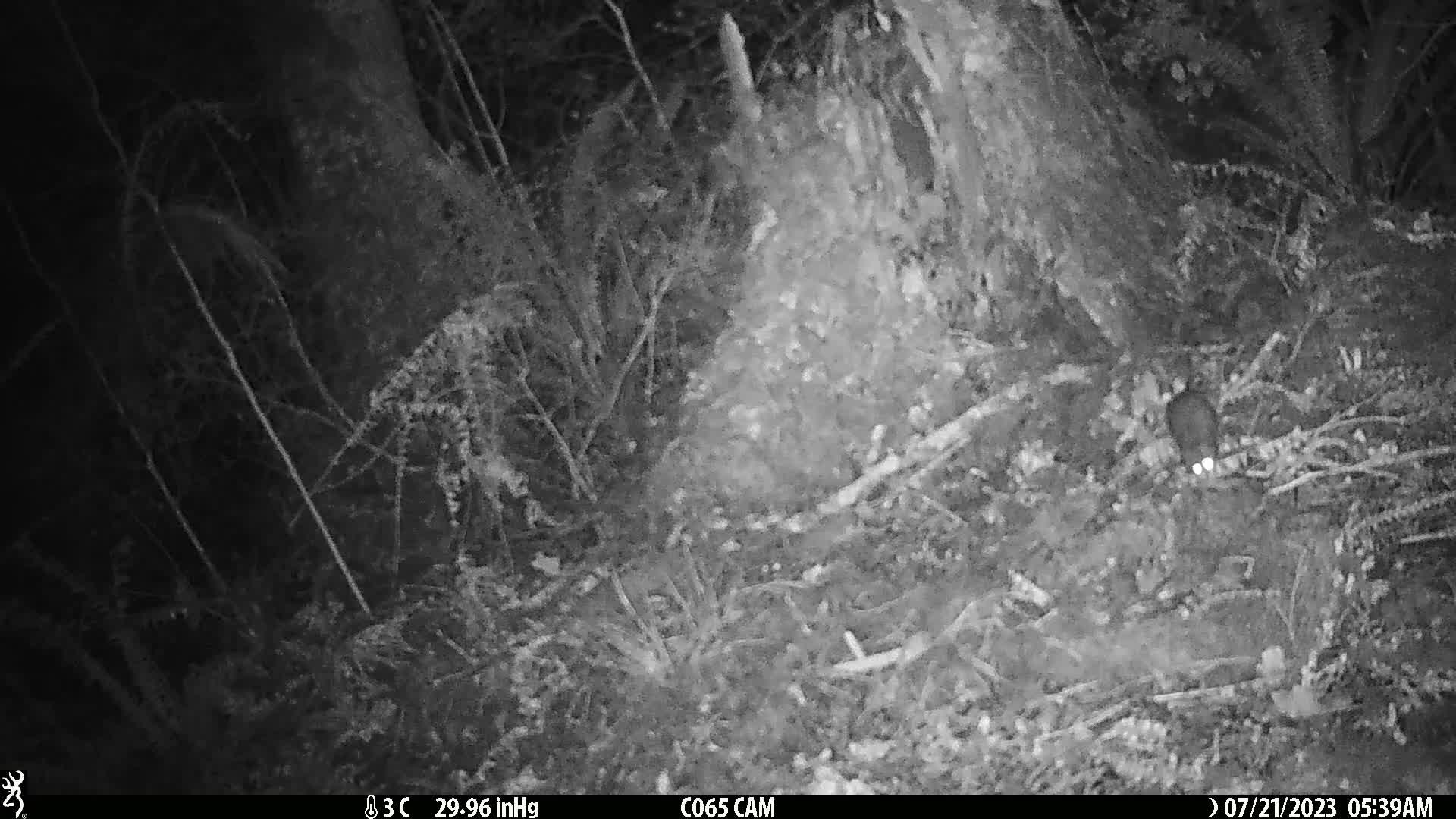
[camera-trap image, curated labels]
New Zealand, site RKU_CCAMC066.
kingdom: Animalia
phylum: Chordata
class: Mammalia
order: Rodentia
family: Muridae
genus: Rattus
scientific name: Rattus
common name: rat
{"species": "rat (Rattus)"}